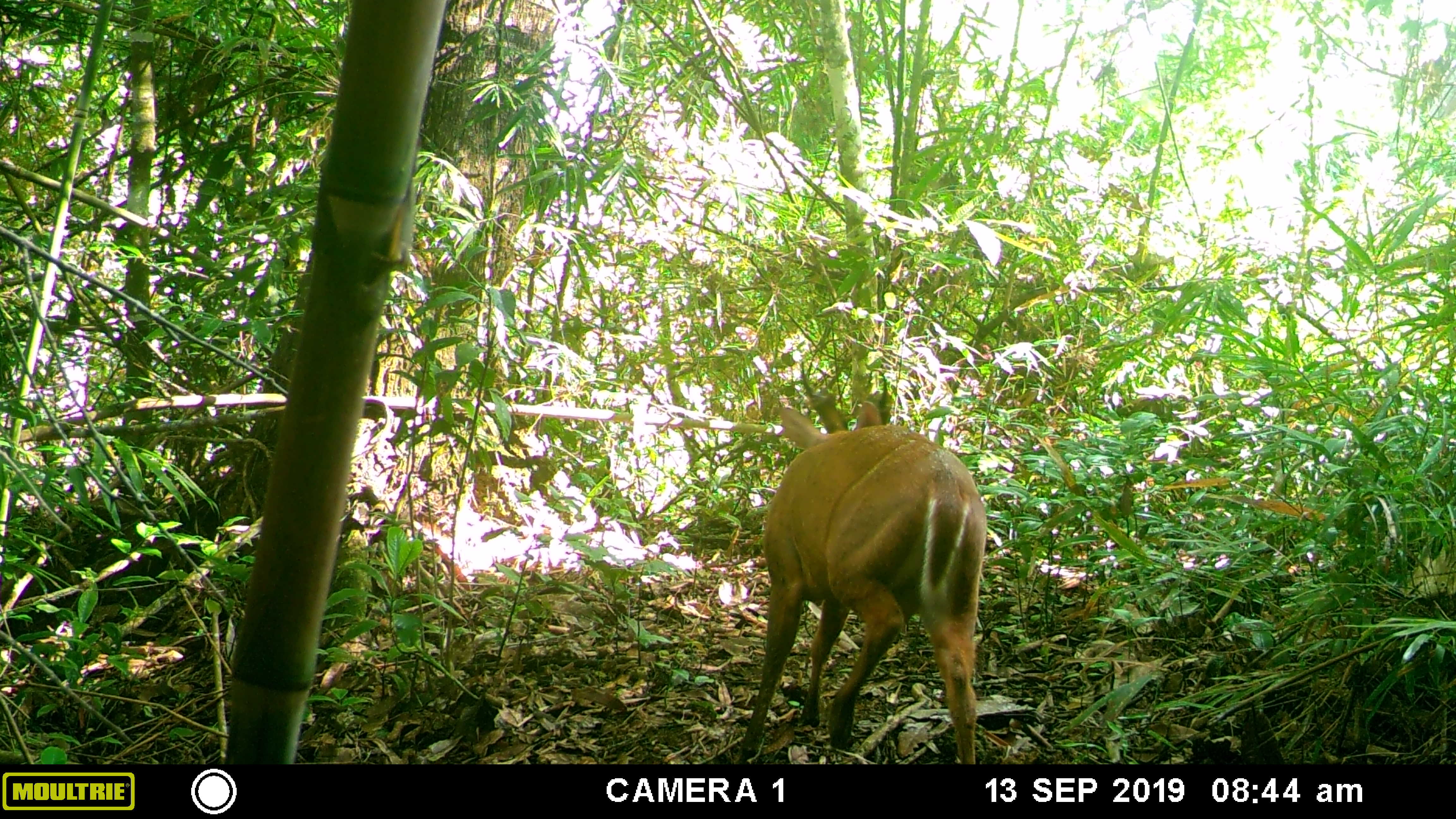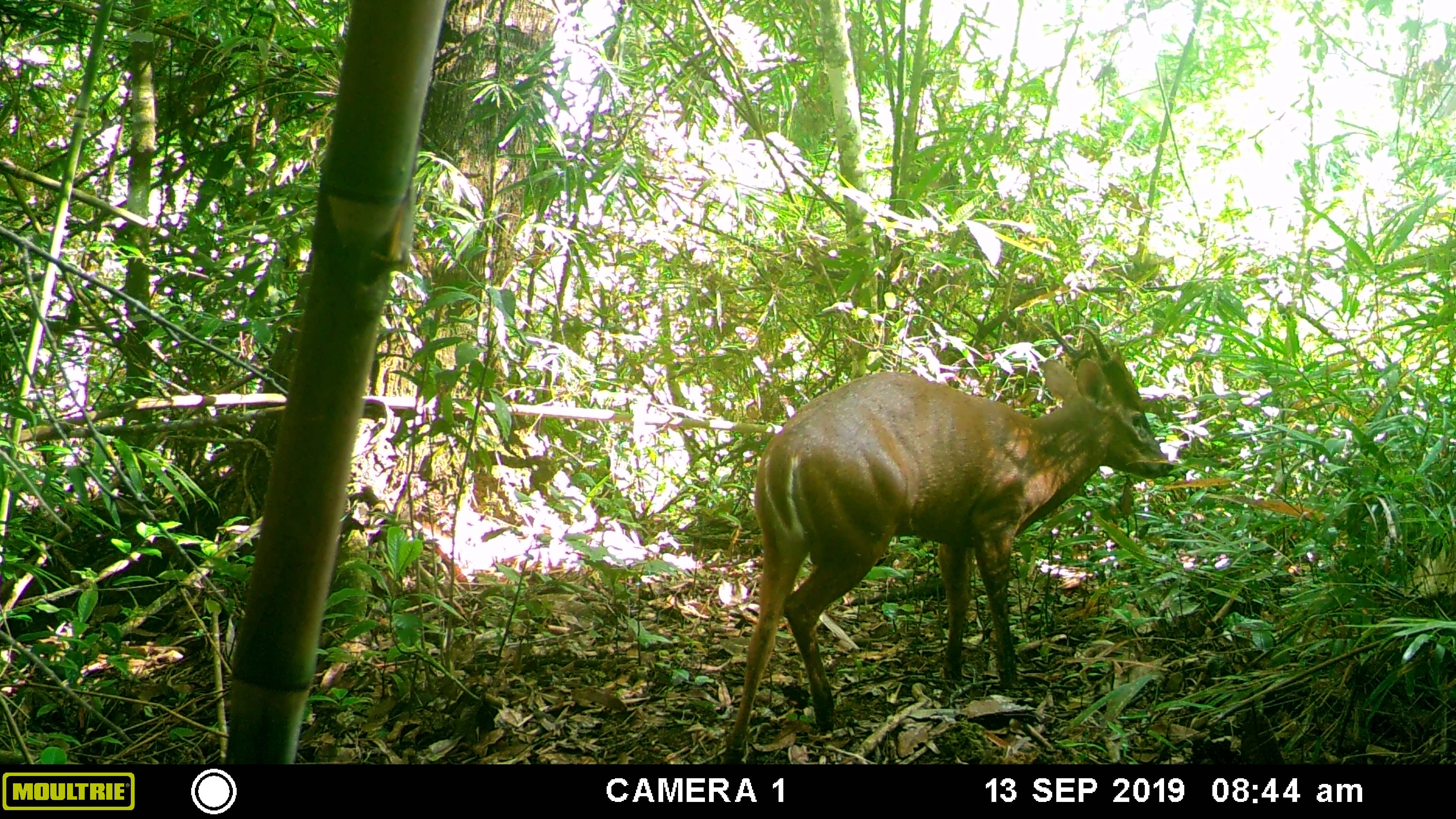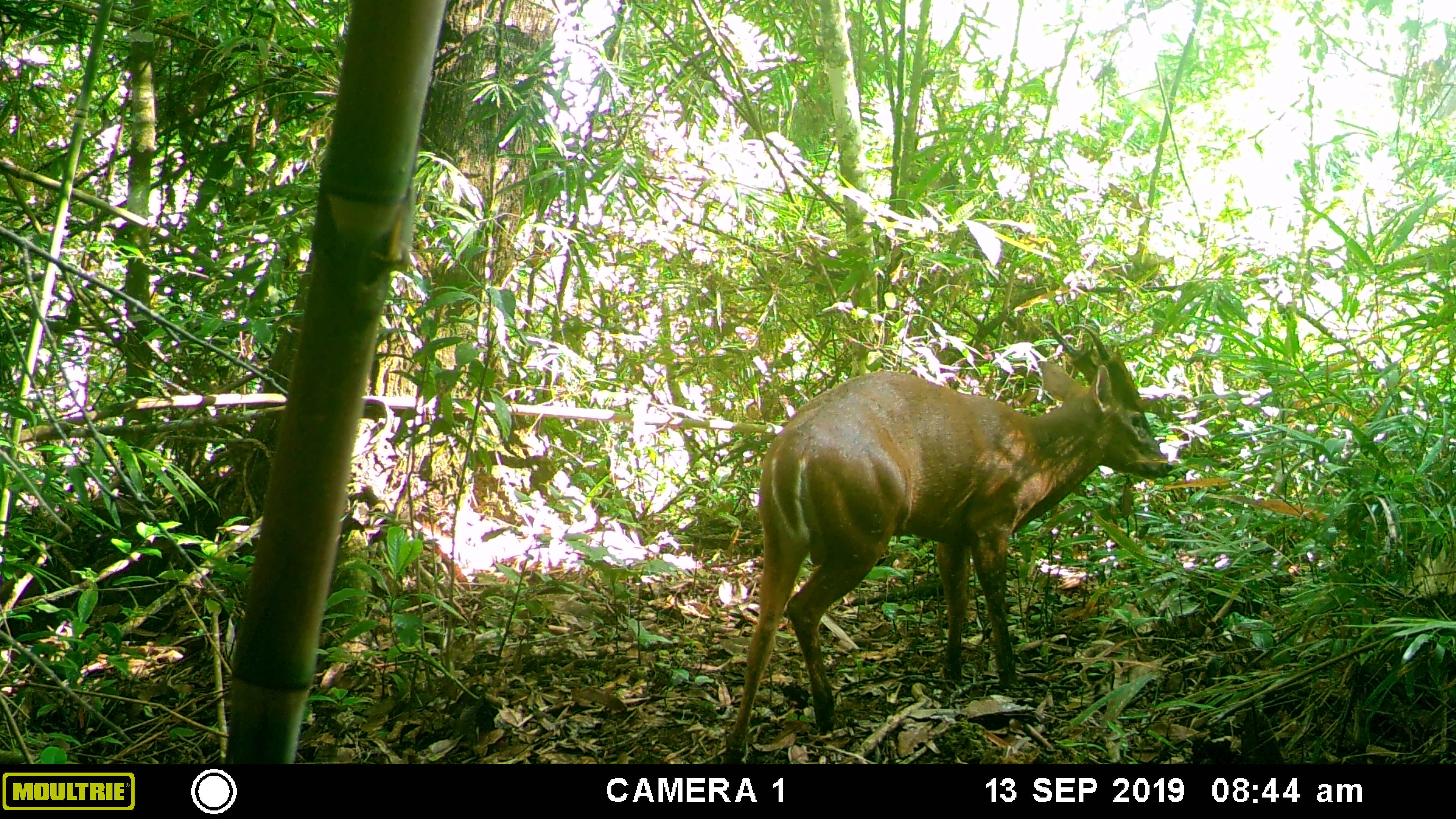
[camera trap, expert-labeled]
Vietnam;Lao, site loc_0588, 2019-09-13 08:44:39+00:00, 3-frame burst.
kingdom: Animalia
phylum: Chordata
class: Mammalia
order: Artiodactyla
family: Cervidae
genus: Muntiacus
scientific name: Muntiacus muntjak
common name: red muntjac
Red muntjac (Muntiacus muntjak). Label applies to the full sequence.